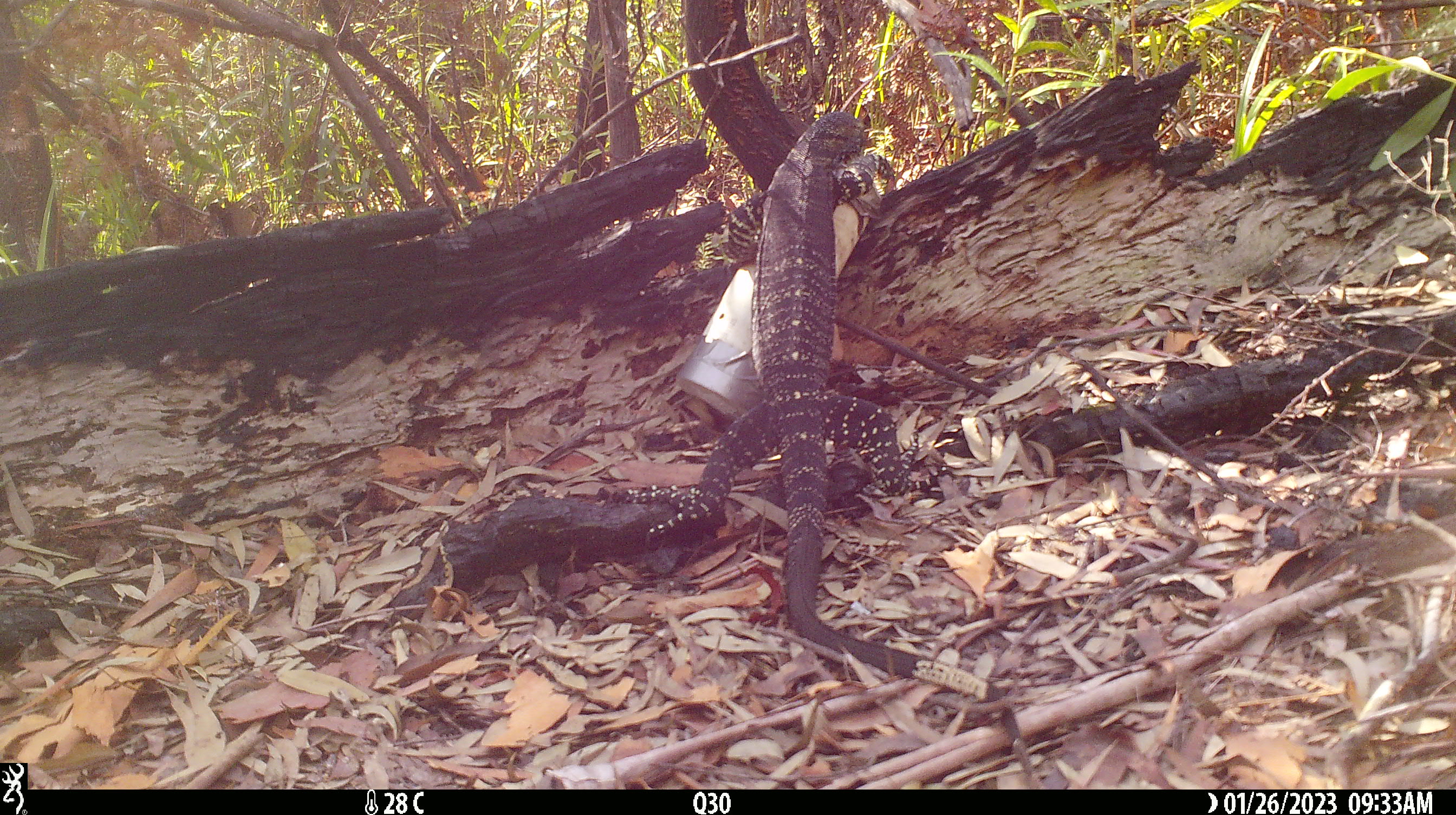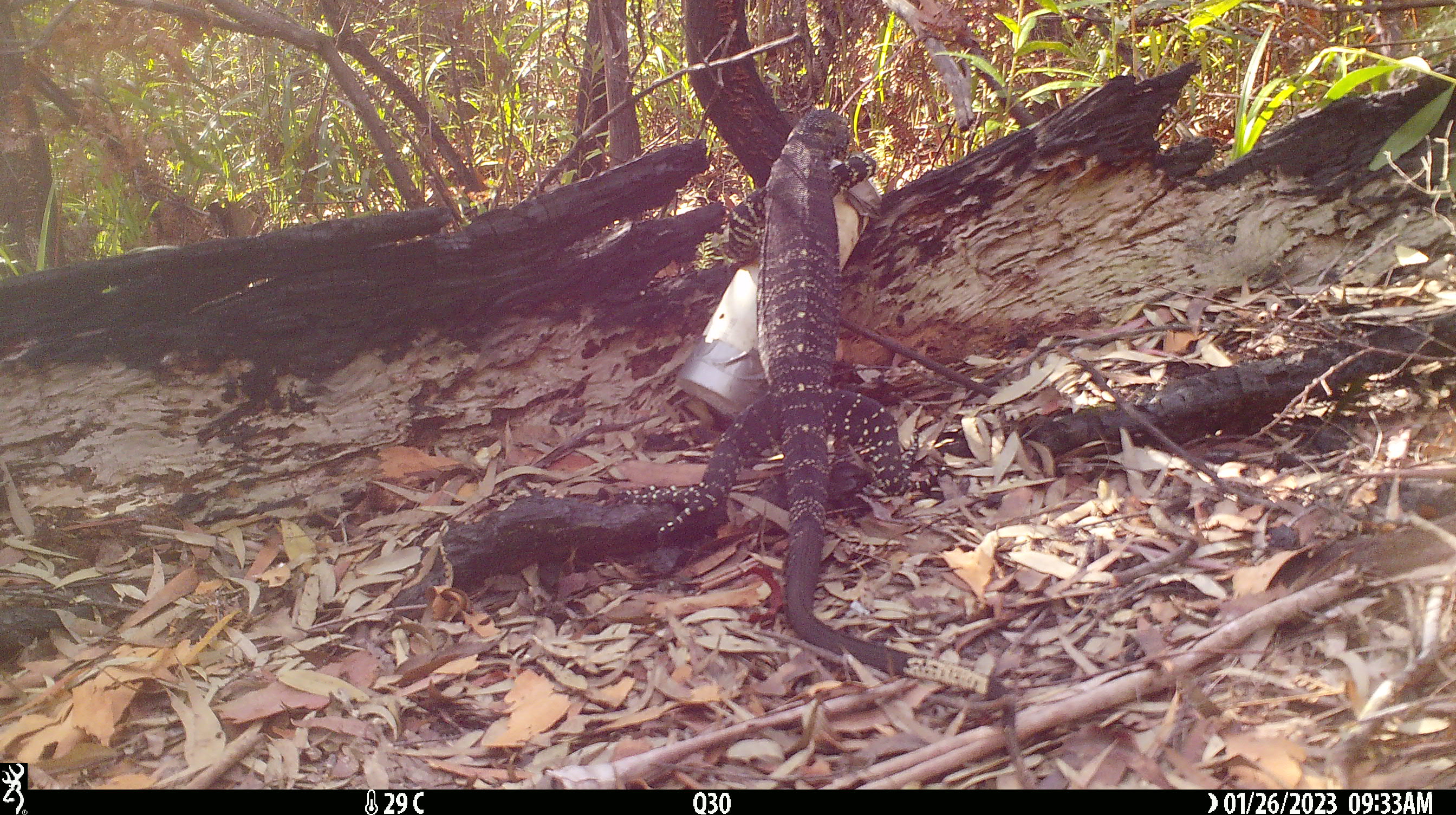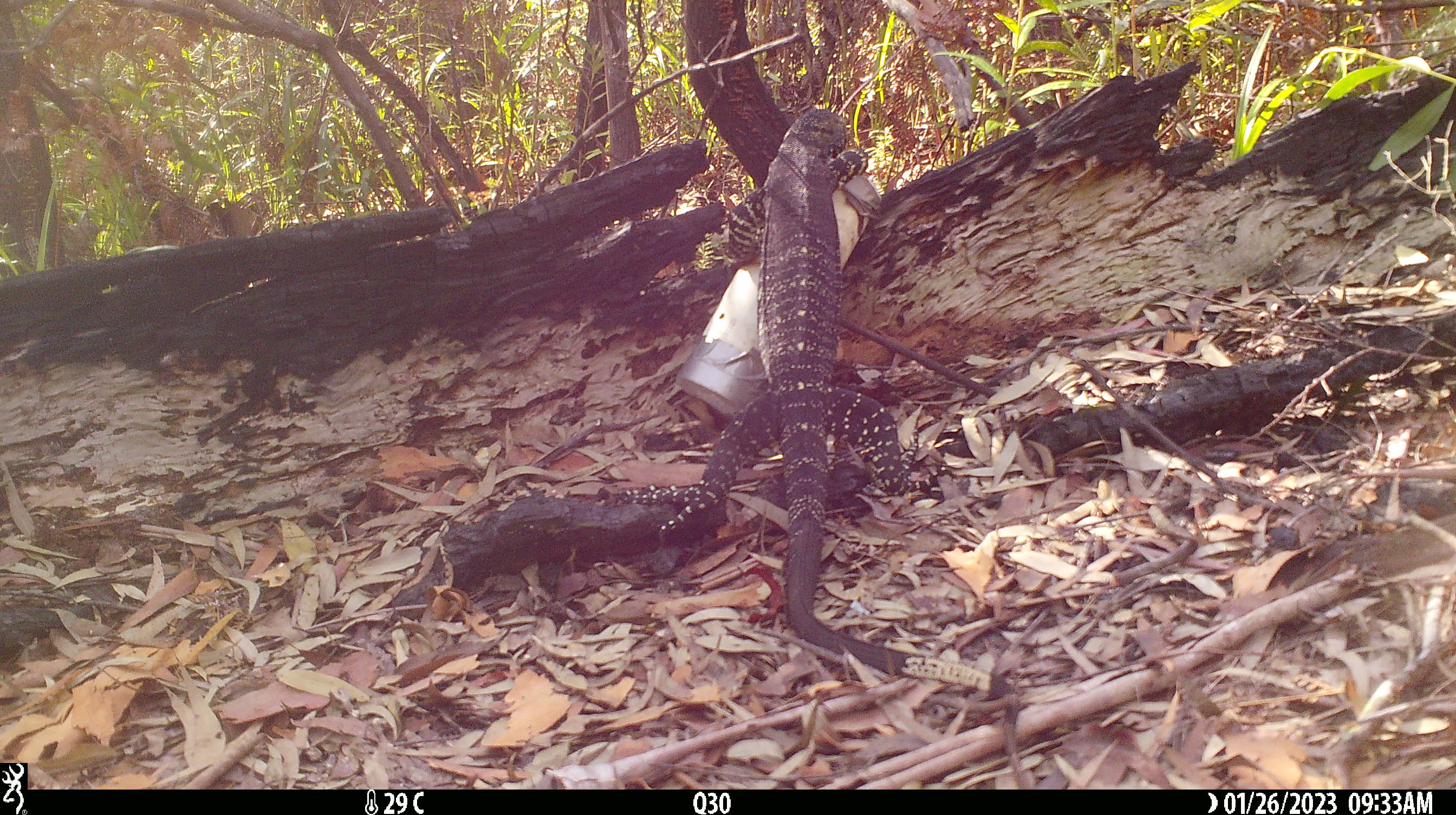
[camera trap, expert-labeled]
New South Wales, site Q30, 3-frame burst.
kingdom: Animalia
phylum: Chordata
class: Reptilia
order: Squamata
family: Varanidae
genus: Varanus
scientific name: Varanus varius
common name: lace monitor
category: goanna